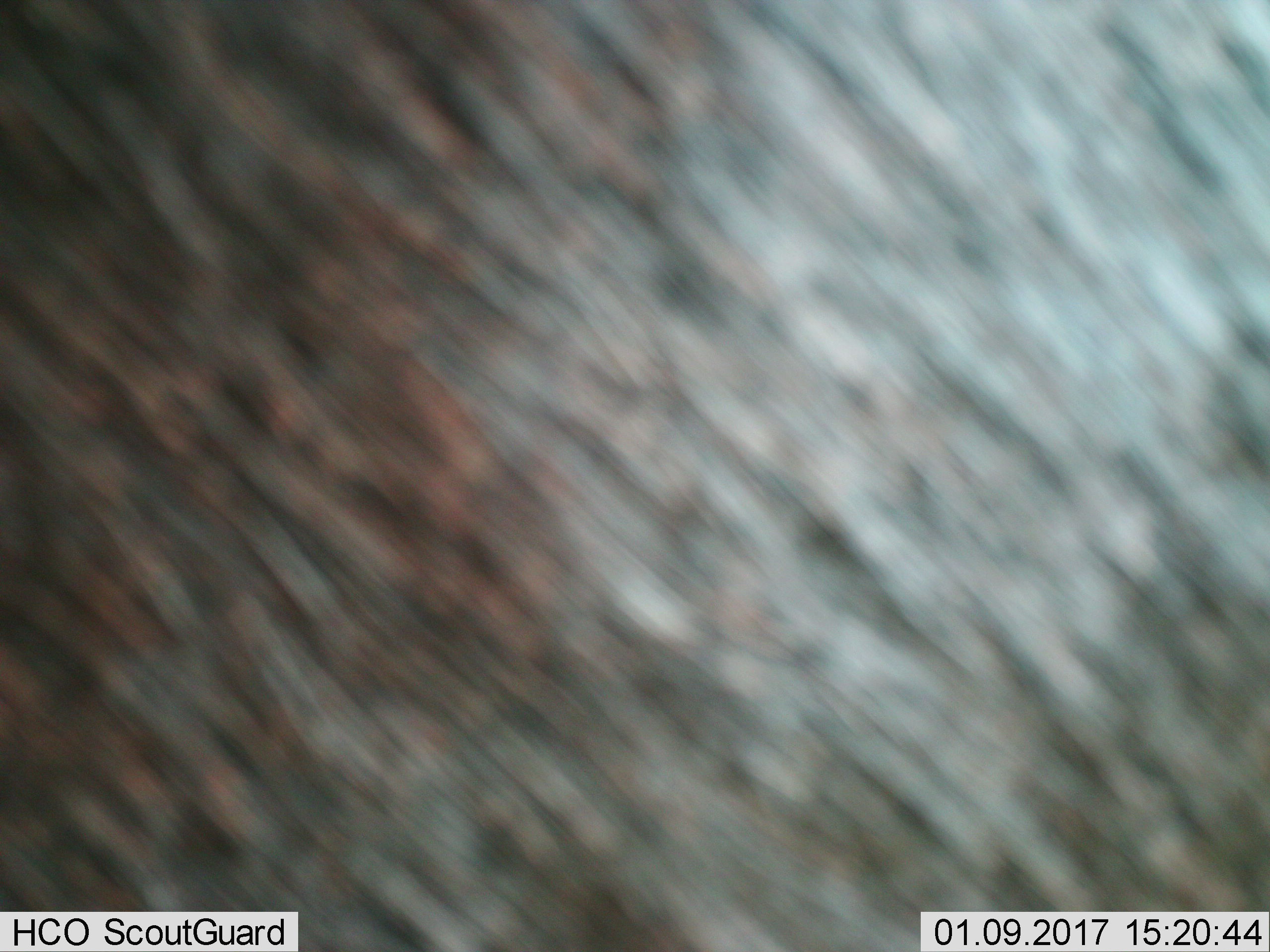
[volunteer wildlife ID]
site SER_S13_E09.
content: unidentified animal